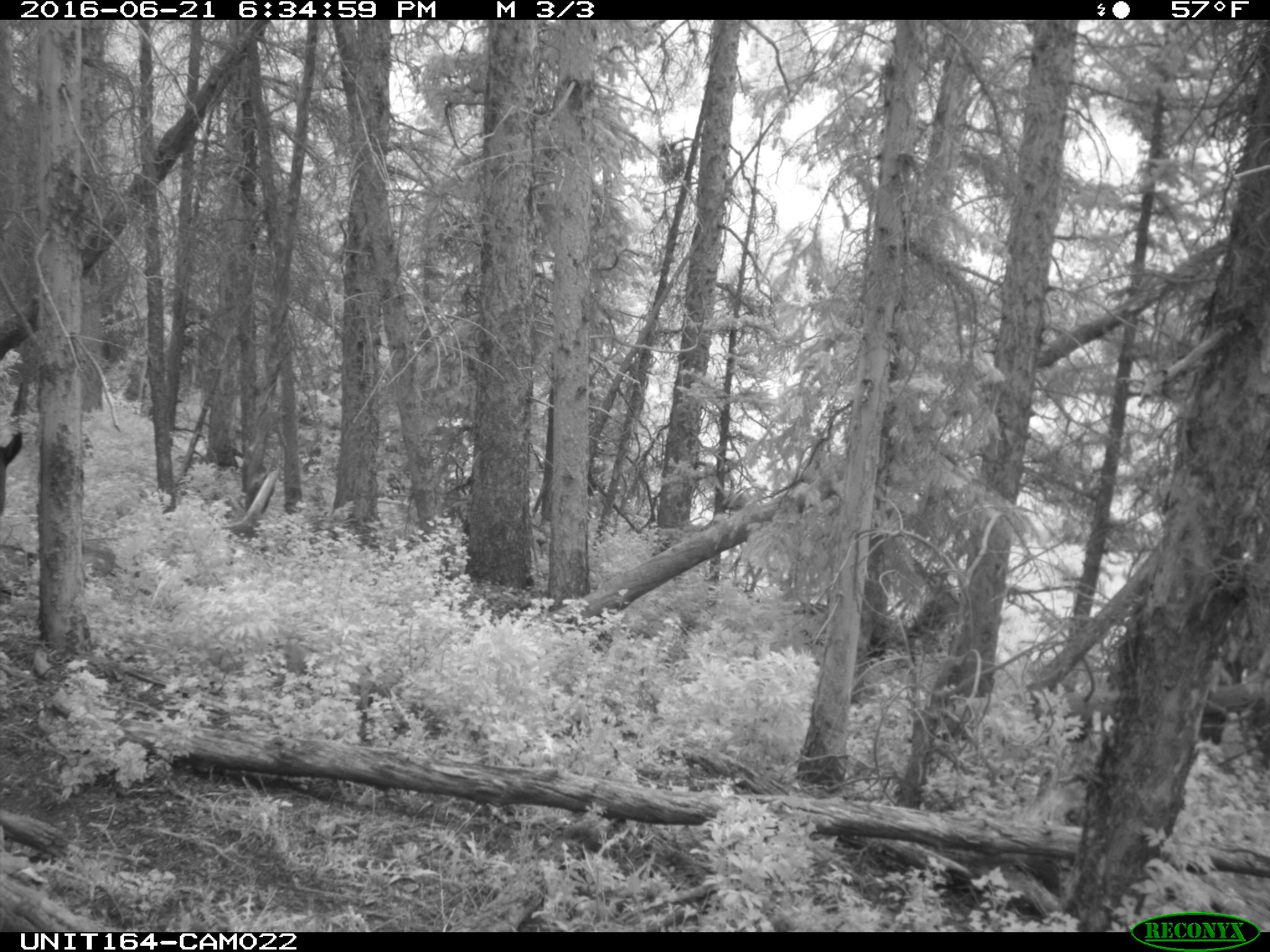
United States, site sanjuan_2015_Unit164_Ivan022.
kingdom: Animalia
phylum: Chordata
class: Mammalia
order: Artiodactyla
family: Bovidae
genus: Bos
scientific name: Bos taurus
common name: domestic cow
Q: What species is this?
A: Bos taurus (domestic cow).